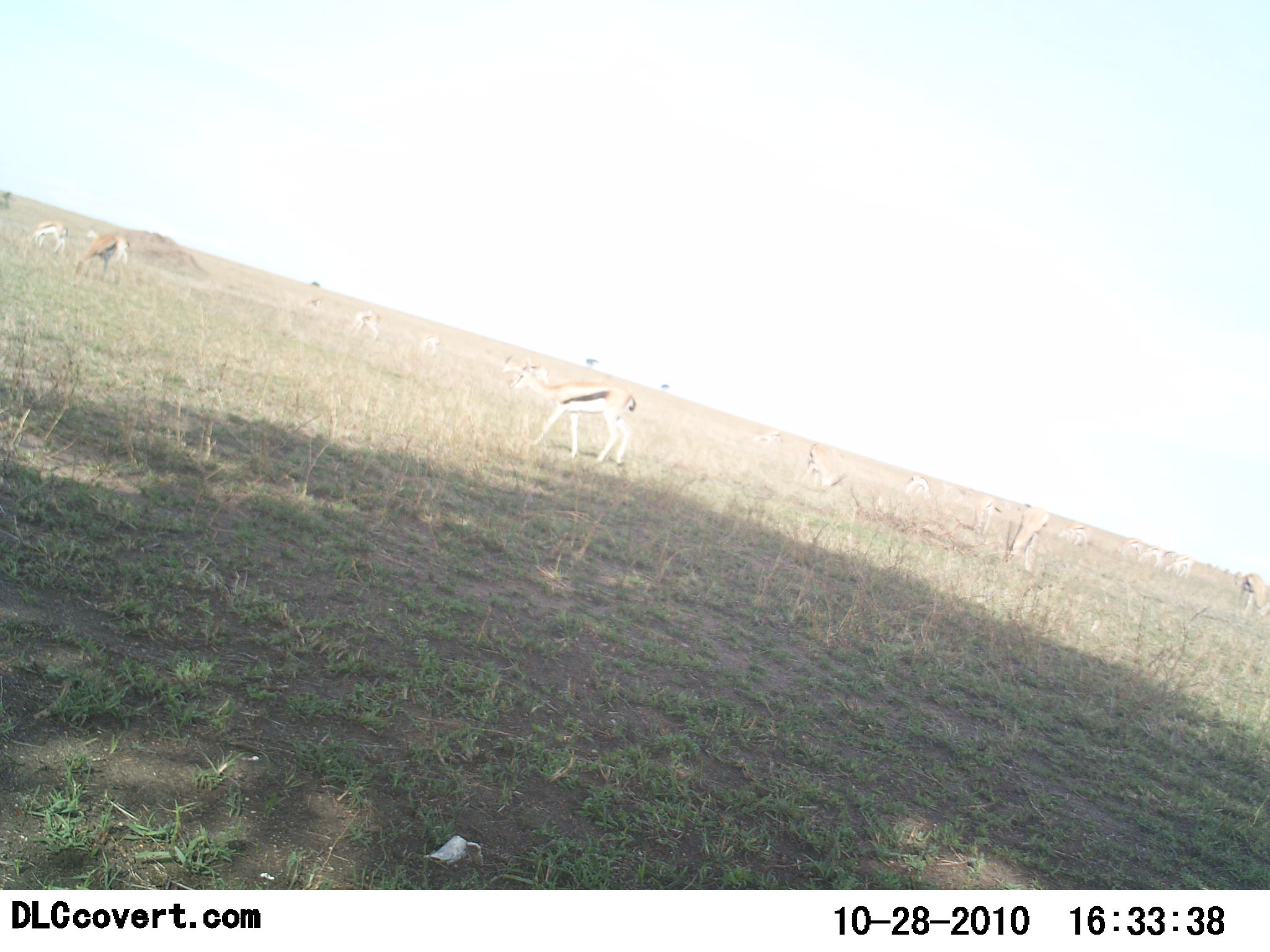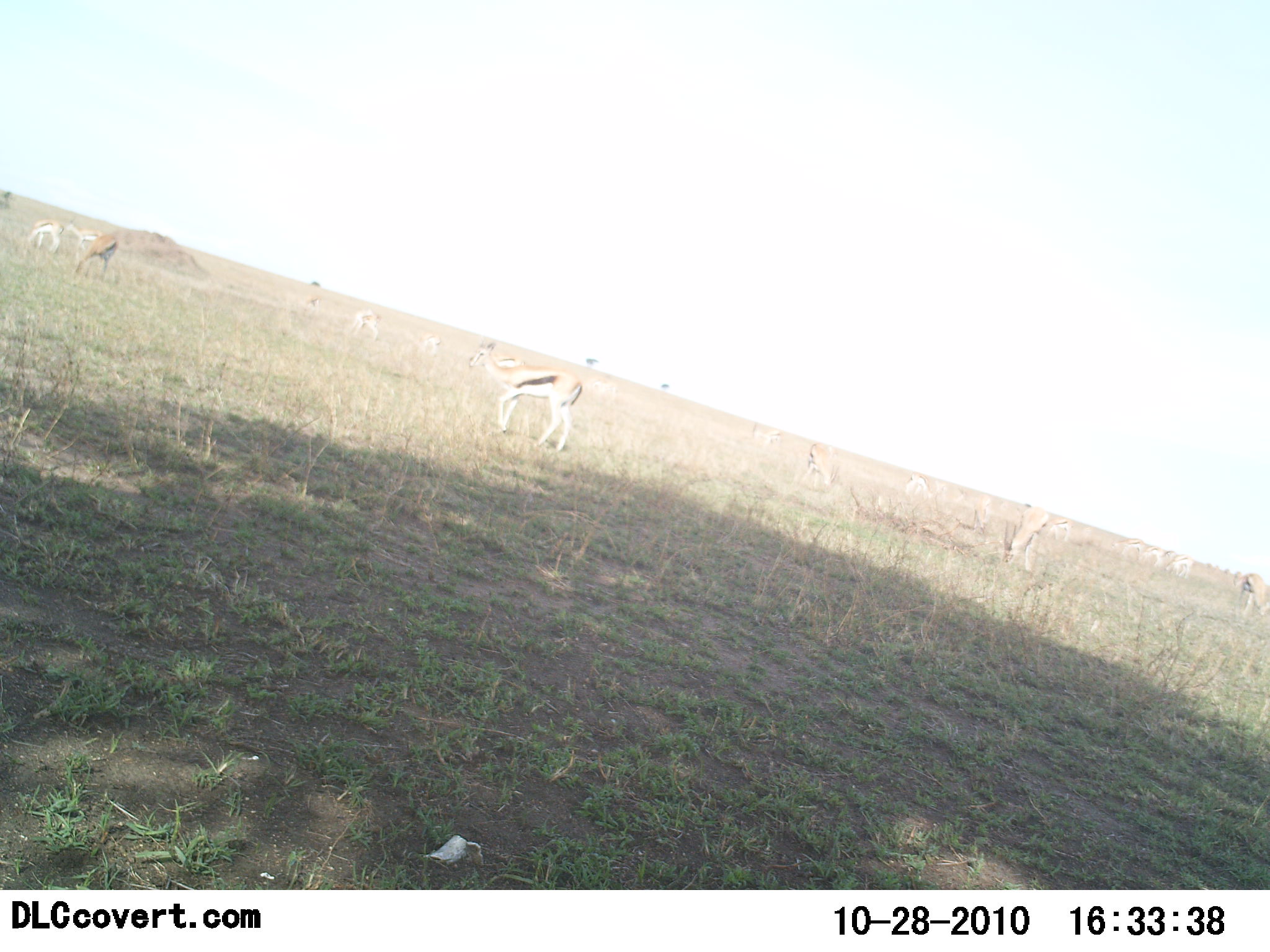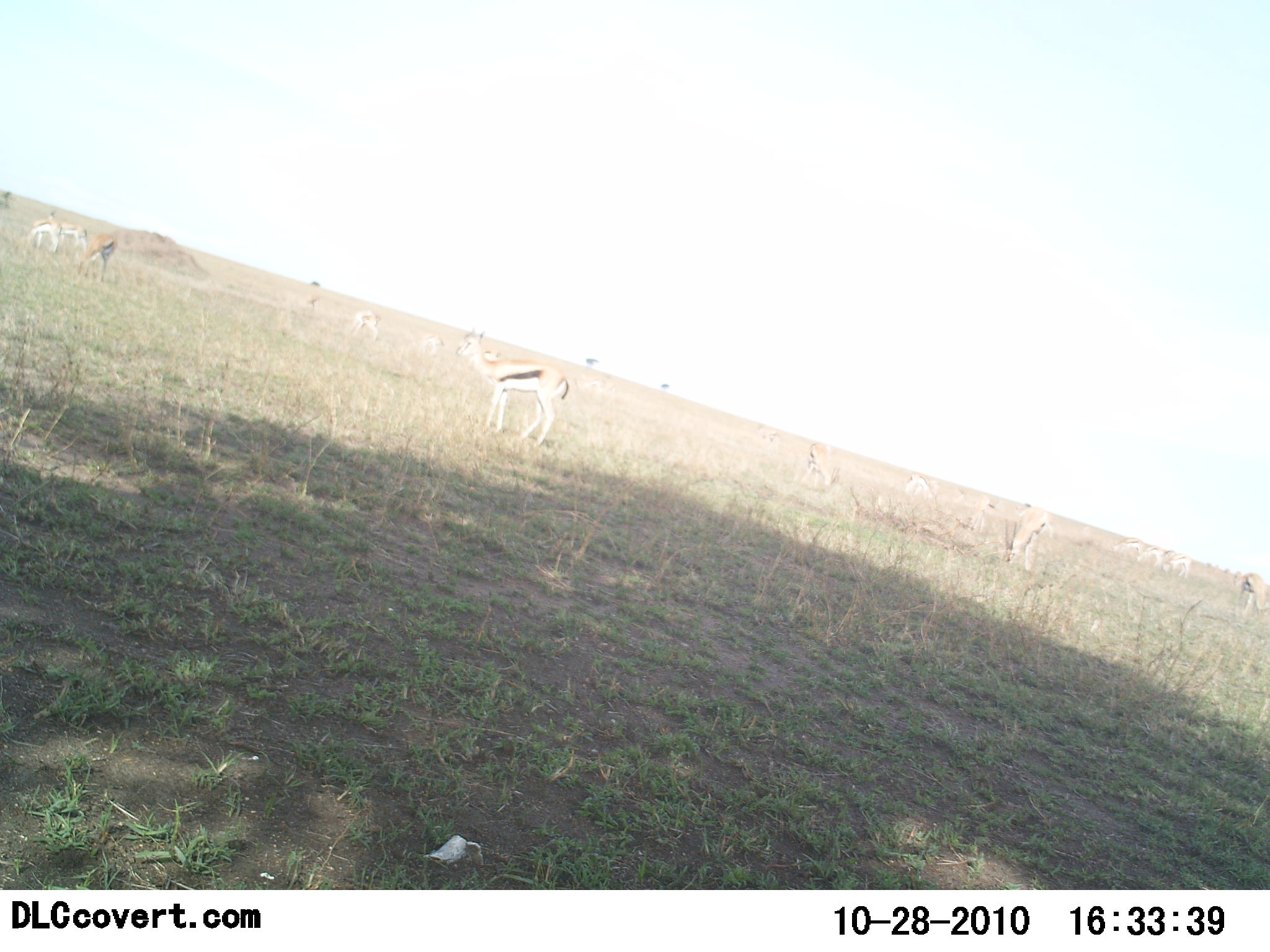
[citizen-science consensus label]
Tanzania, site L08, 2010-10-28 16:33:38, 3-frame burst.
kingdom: Animalia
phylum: Chordata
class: Mammalia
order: Artiodactyla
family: Bovidae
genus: Eudorcas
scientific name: Eudorcas thomsonii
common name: thomson's gazelle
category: gazellethomsons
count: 9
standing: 40%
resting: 5%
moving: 50%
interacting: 5%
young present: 5%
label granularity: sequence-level